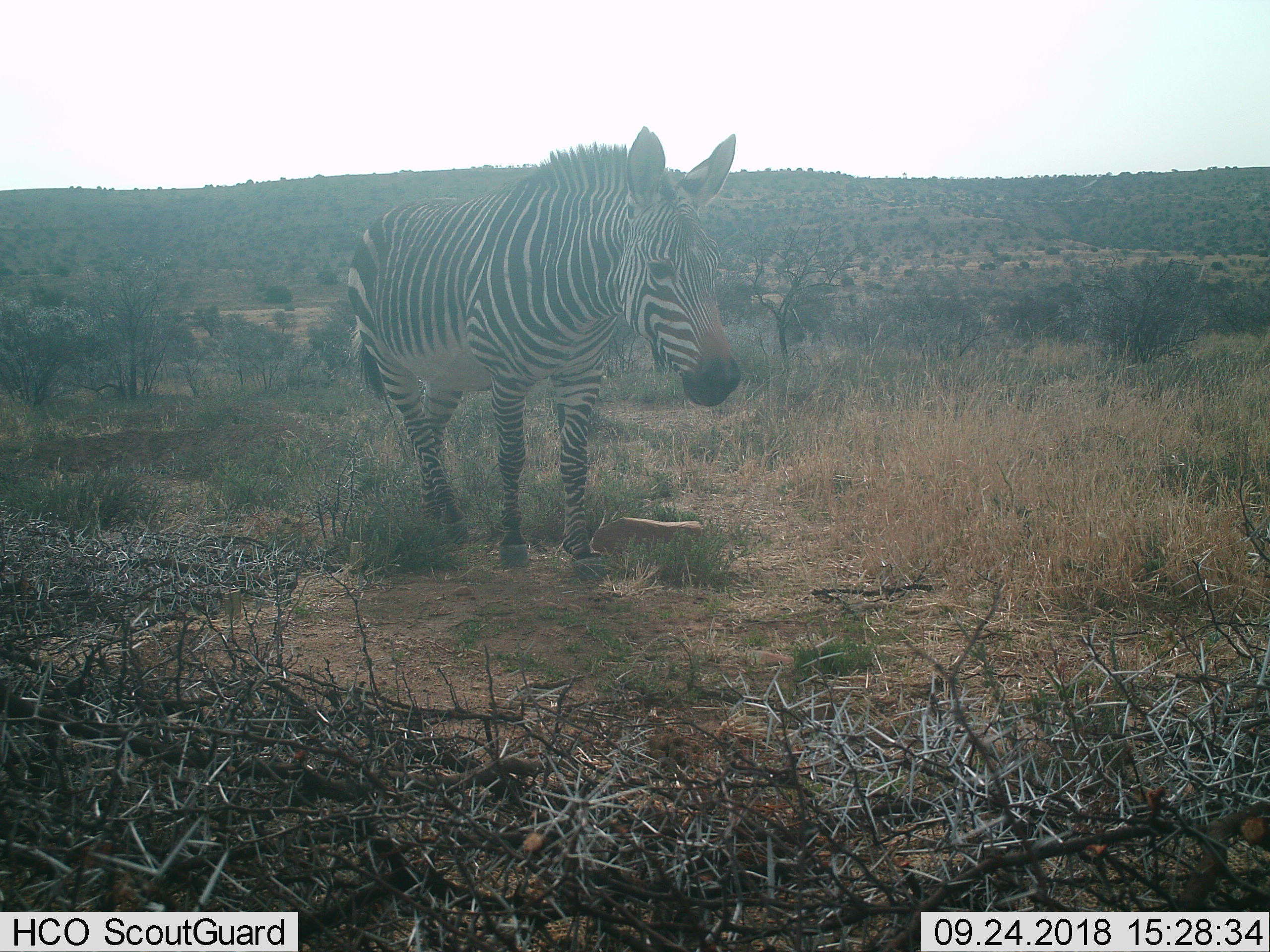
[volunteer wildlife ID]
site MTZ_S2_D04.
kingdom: Animalia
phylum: Chordata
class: Mammalia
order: Perissodactyla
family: Equidae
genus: Equus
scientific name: Equus zebra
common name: mountain zebra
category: zebramountain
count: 1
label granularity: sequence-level